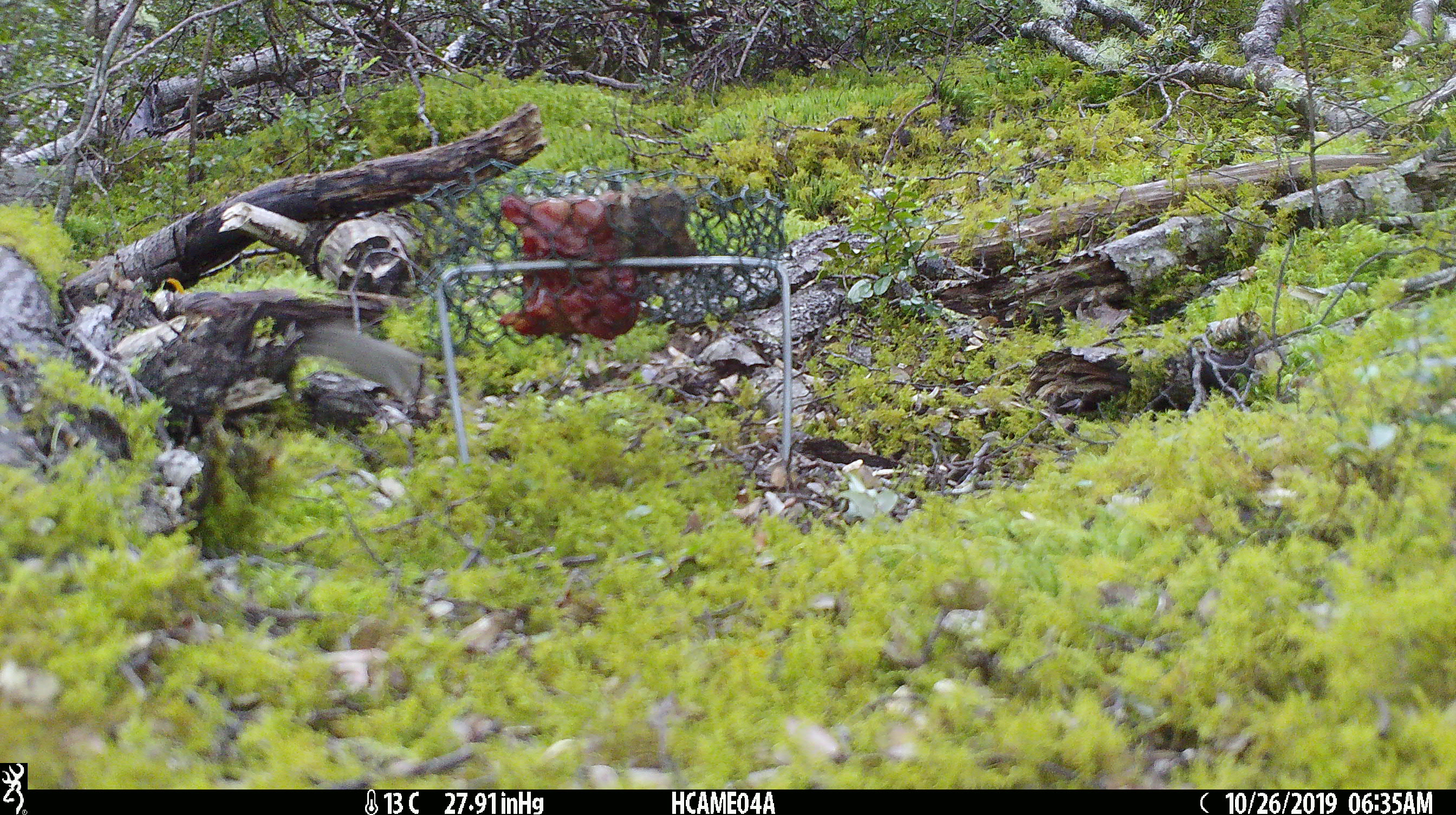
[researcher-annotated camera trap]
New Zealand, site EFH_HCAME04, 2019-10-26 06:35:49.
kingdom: Animalia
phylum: Chordata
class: Mammalia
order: Rodentia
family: Muridae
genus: Mus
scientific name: Mus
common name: mouse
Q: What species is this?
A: Mouse (Mus).